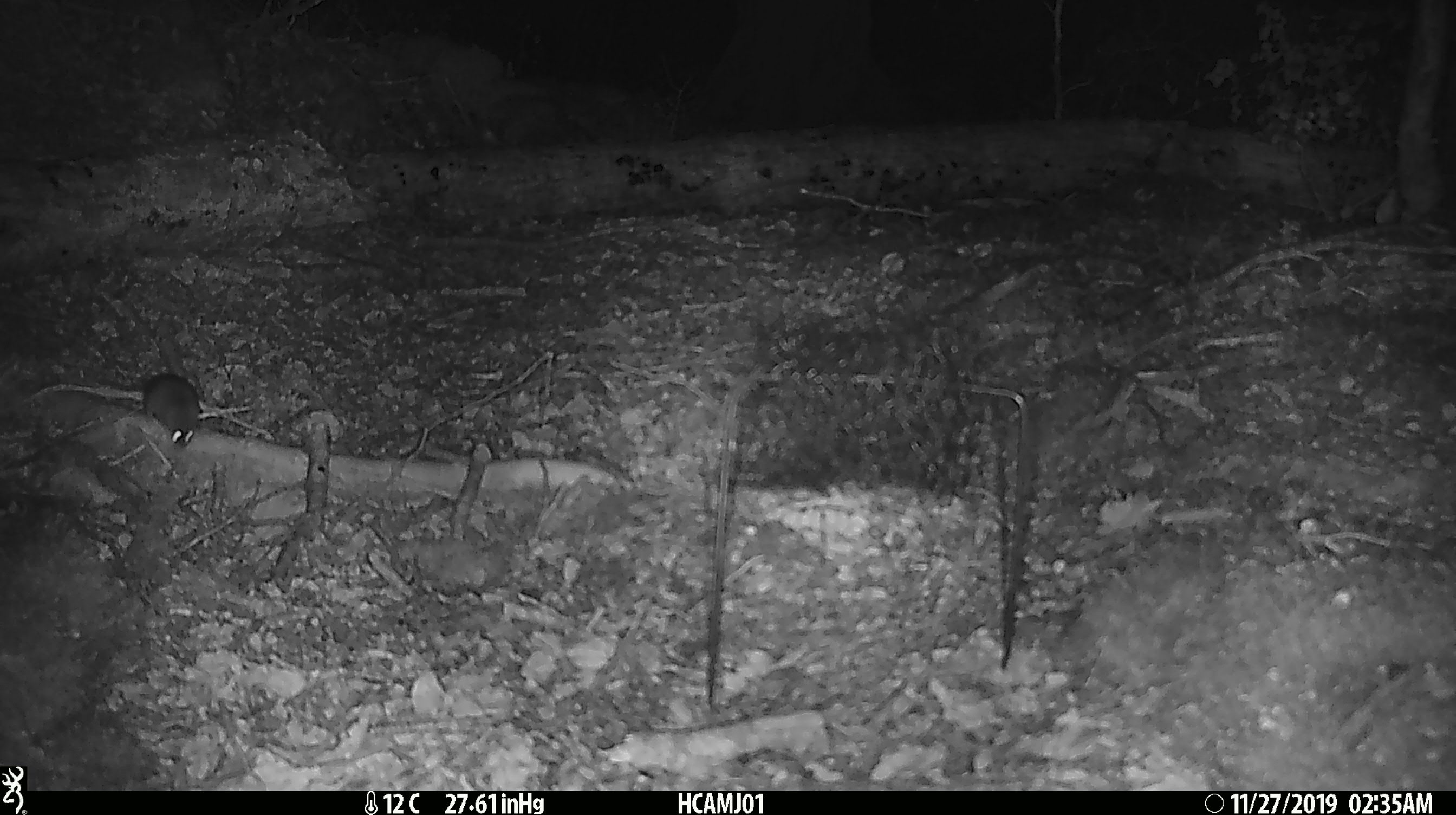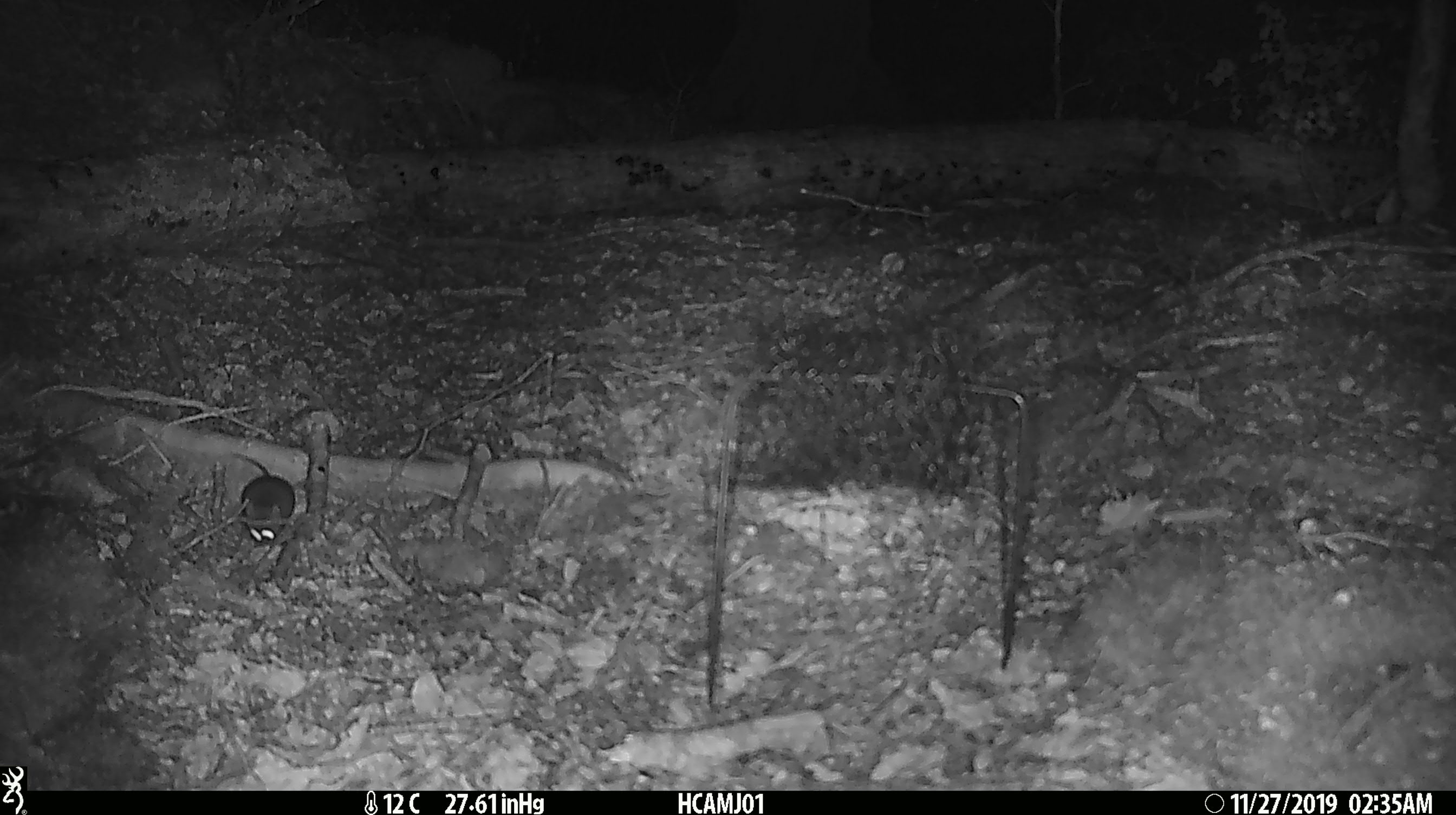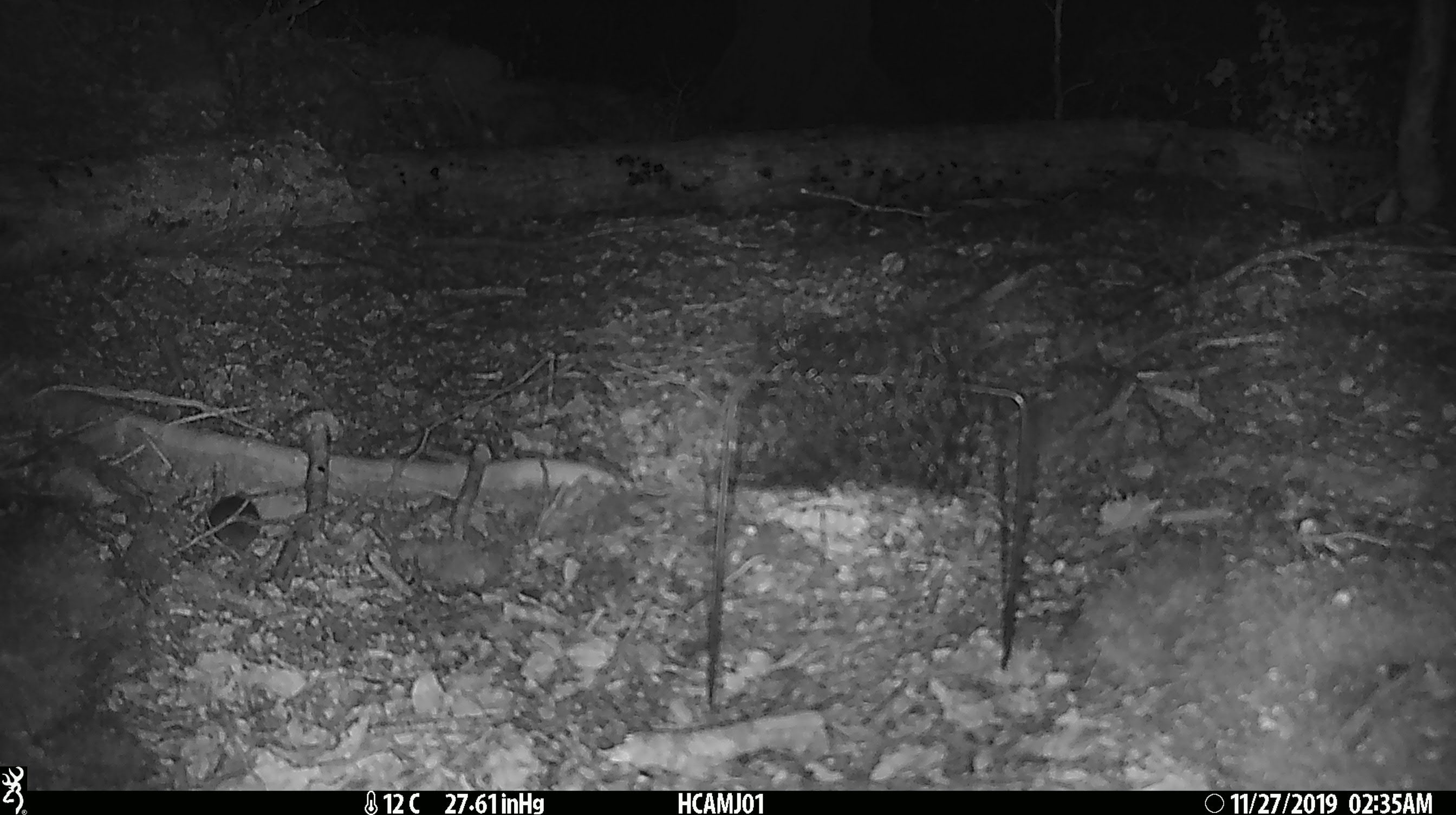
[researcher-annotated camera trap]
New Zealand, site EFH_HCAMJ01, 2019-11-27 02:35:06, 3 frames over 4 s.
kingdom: Animalia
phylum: Chordata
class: Mammalia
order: Rodentia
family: Muridae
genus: Mus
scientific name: Mus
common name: mouse